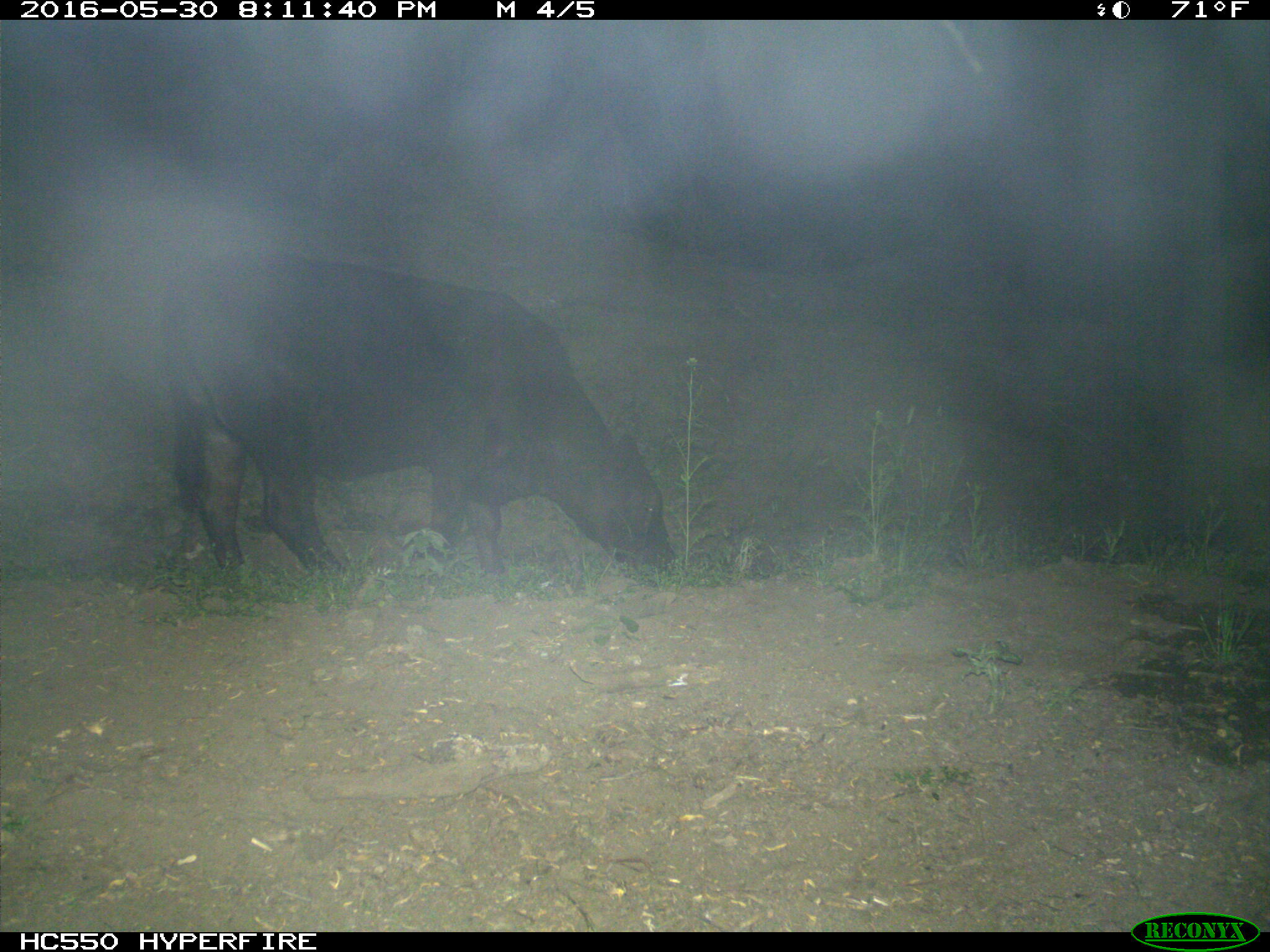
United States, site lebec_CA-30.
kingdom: Animalia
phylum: Chordata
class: Mammalia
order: Artiodactyla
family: Bovidae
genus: Bos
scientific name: Bos taurus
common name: domestic cow